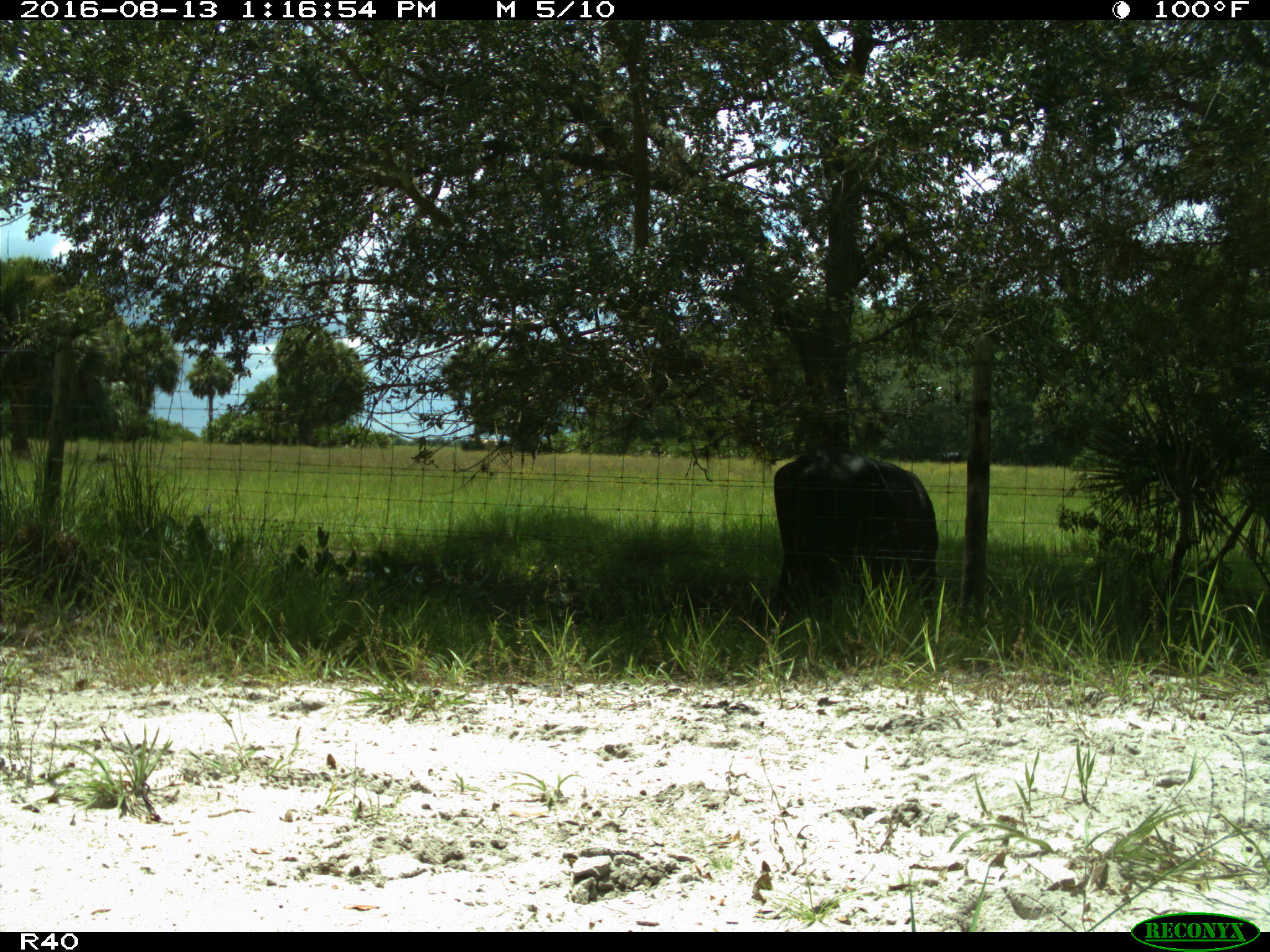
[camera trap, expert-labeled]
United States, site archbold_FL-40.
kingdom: Animalia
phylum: Chordata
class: Mammalia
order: Artiodactyla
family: Bovidae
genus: Bos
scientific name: Bos taurus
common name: domestic cow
Bos taurus (domestic cow).